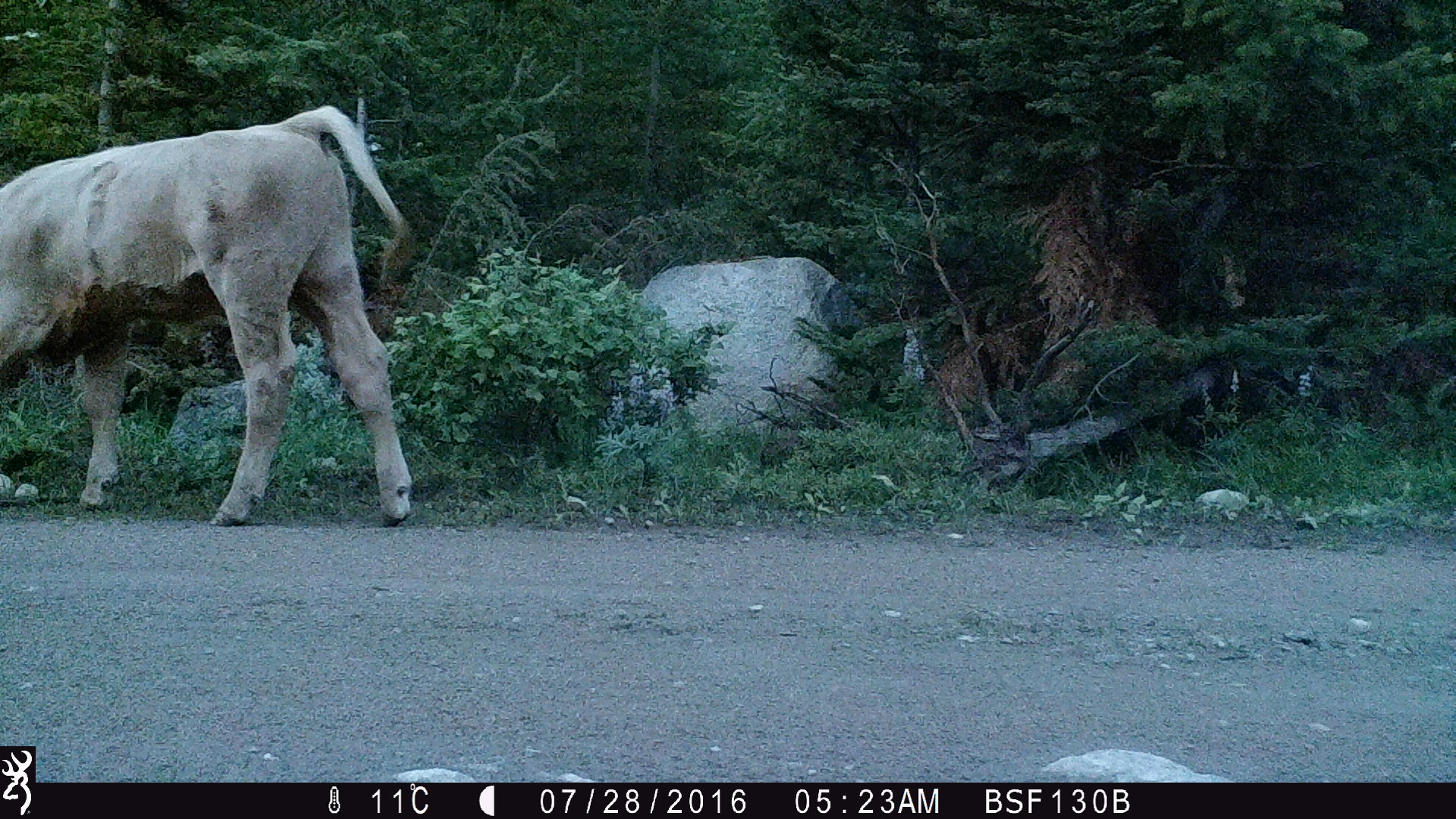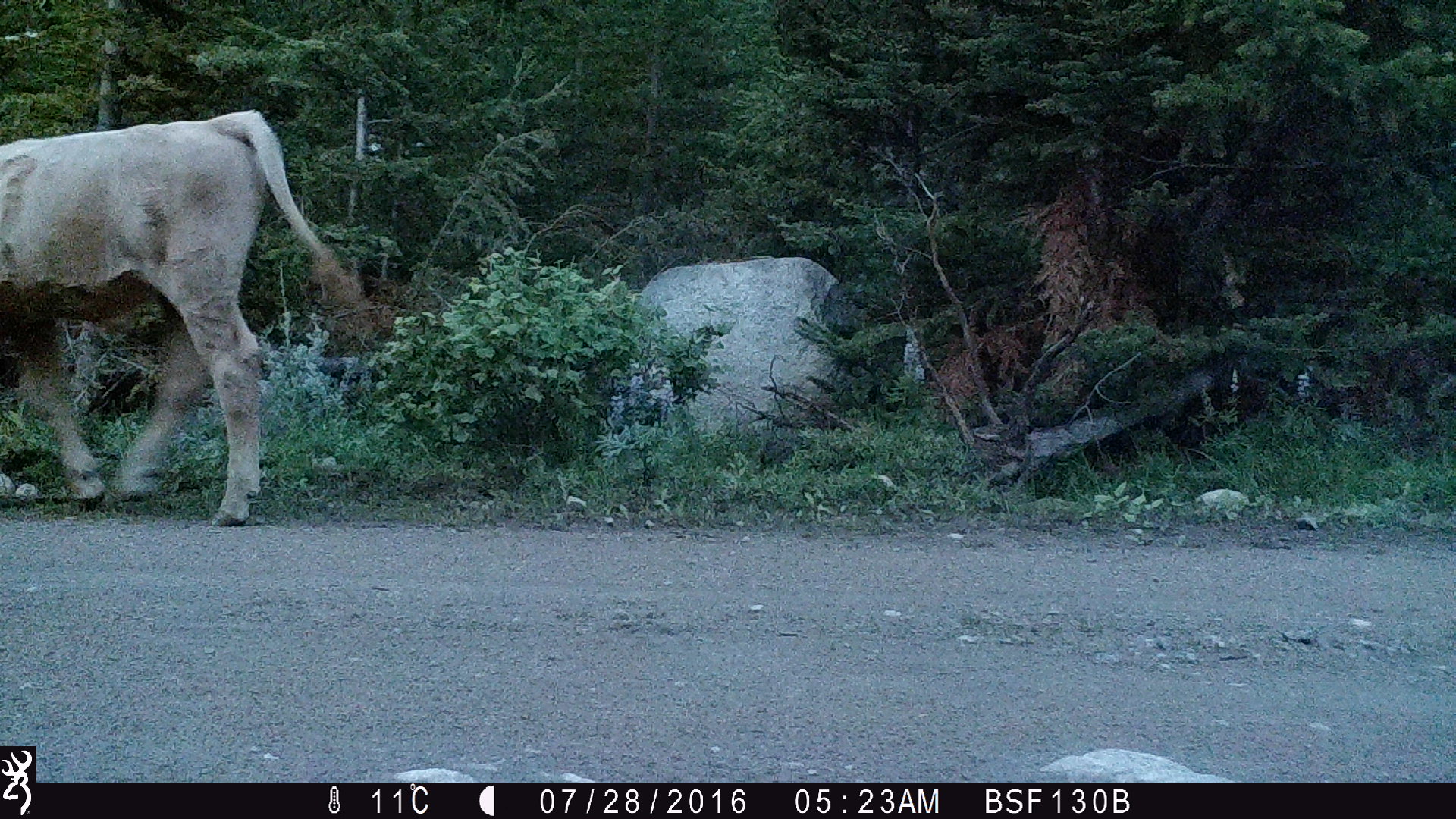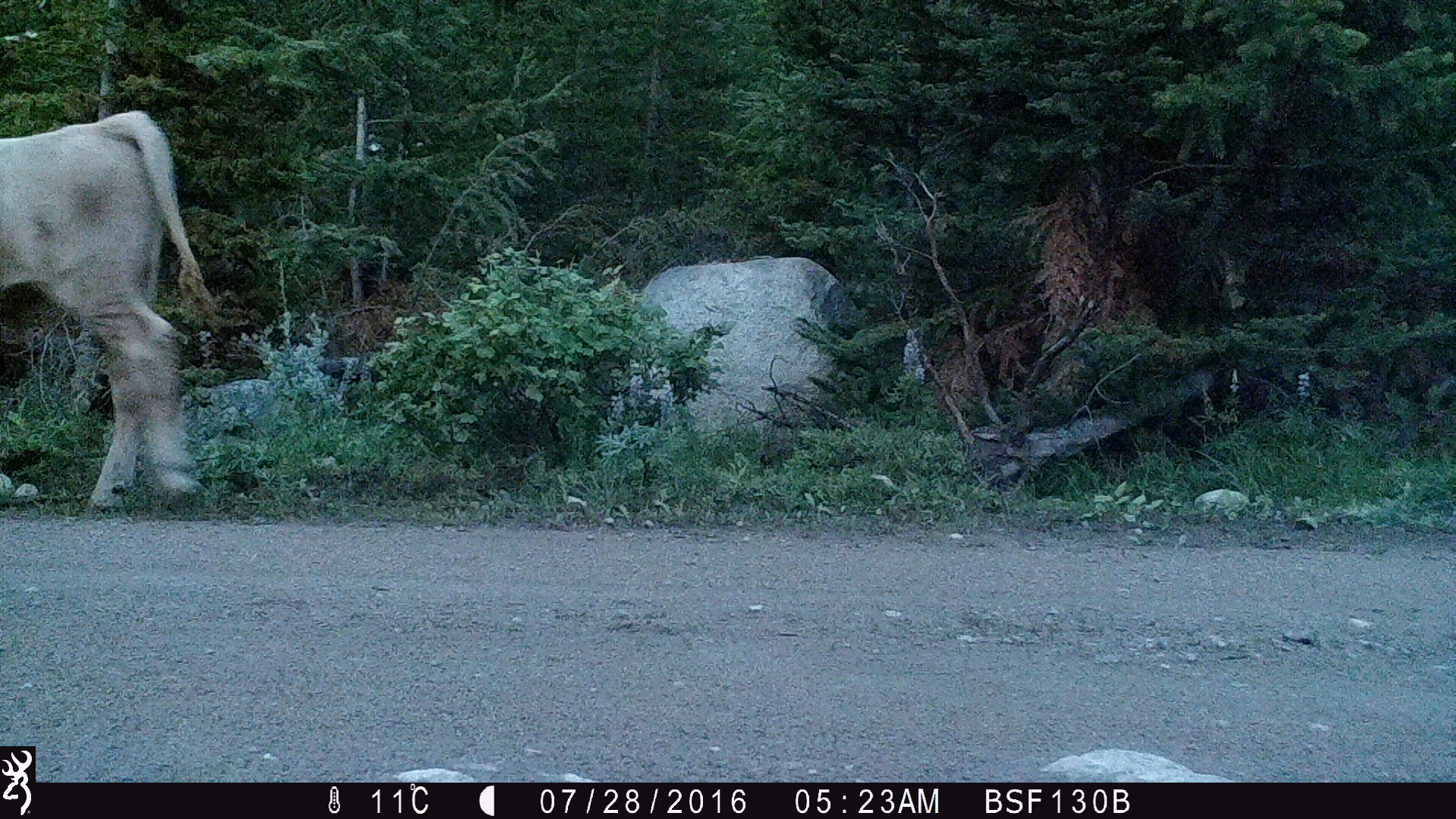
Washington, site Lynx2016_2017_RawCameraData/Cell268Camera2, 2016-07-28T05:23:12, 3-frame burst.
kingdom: Animalia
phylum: Chordata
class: Mammalia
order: Artiodactyla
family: Bovidae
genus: Bos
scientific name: Bos taurus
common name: domestic cattle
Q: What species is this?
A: Domestic cattle (Bos taurus).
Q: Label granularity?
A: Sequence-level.